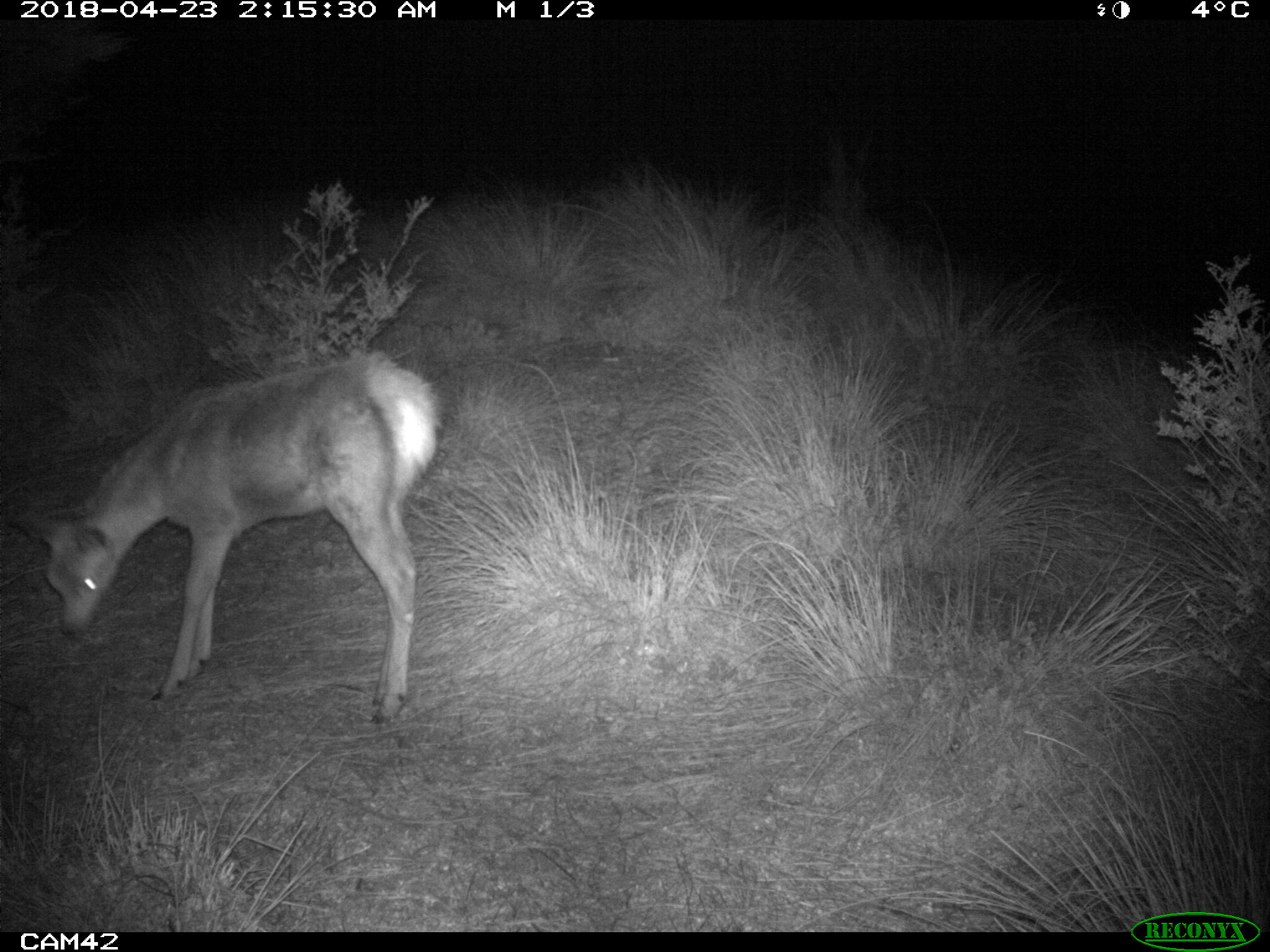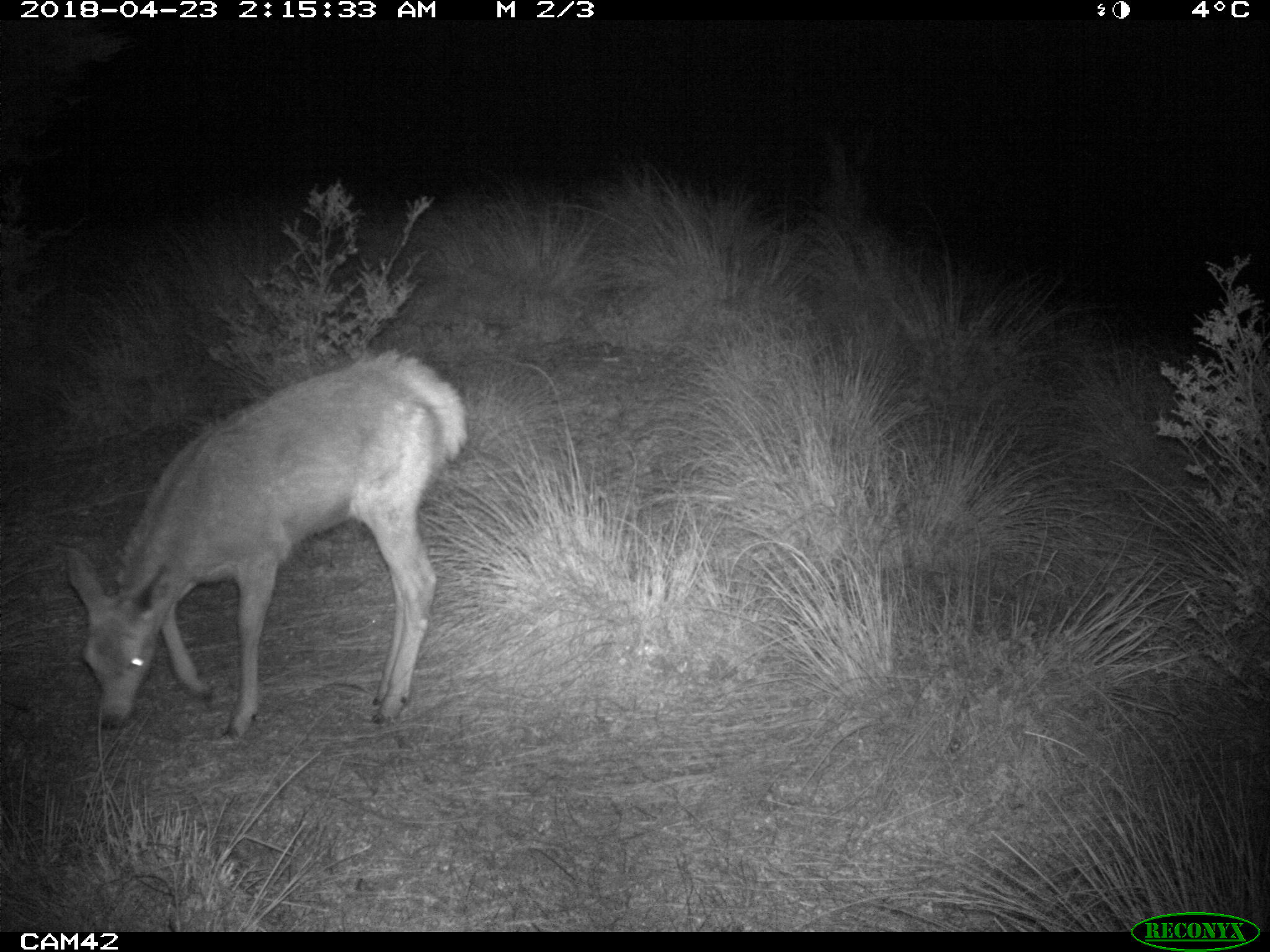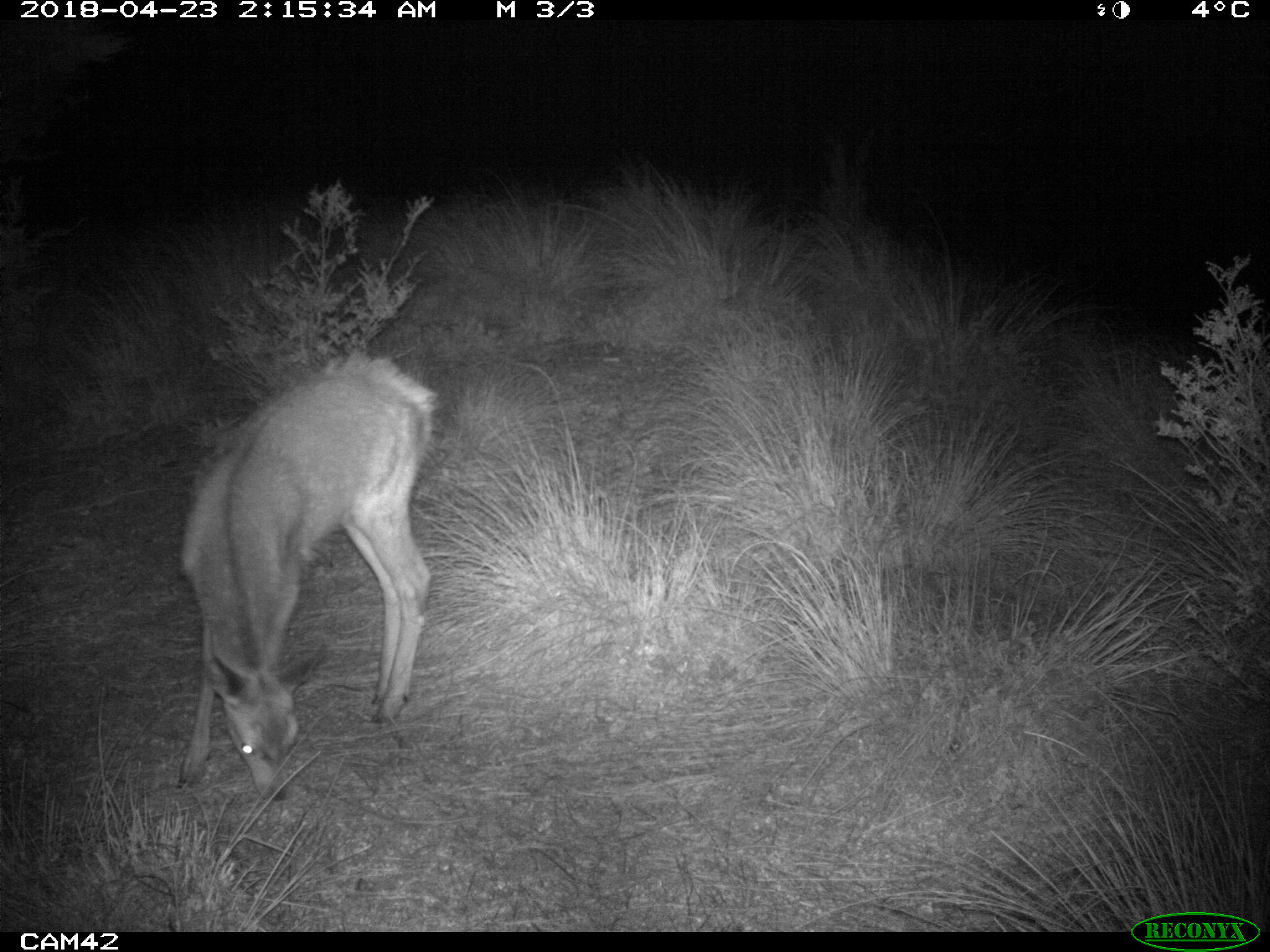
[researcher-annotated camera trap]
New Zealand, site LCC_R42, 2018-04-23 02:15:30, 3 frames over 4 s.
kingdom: Animalia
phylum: Chordata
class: Mammalia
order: Artiodactyla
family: Cervidae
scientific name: Cervidae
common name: deer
Deer (Cervidae).